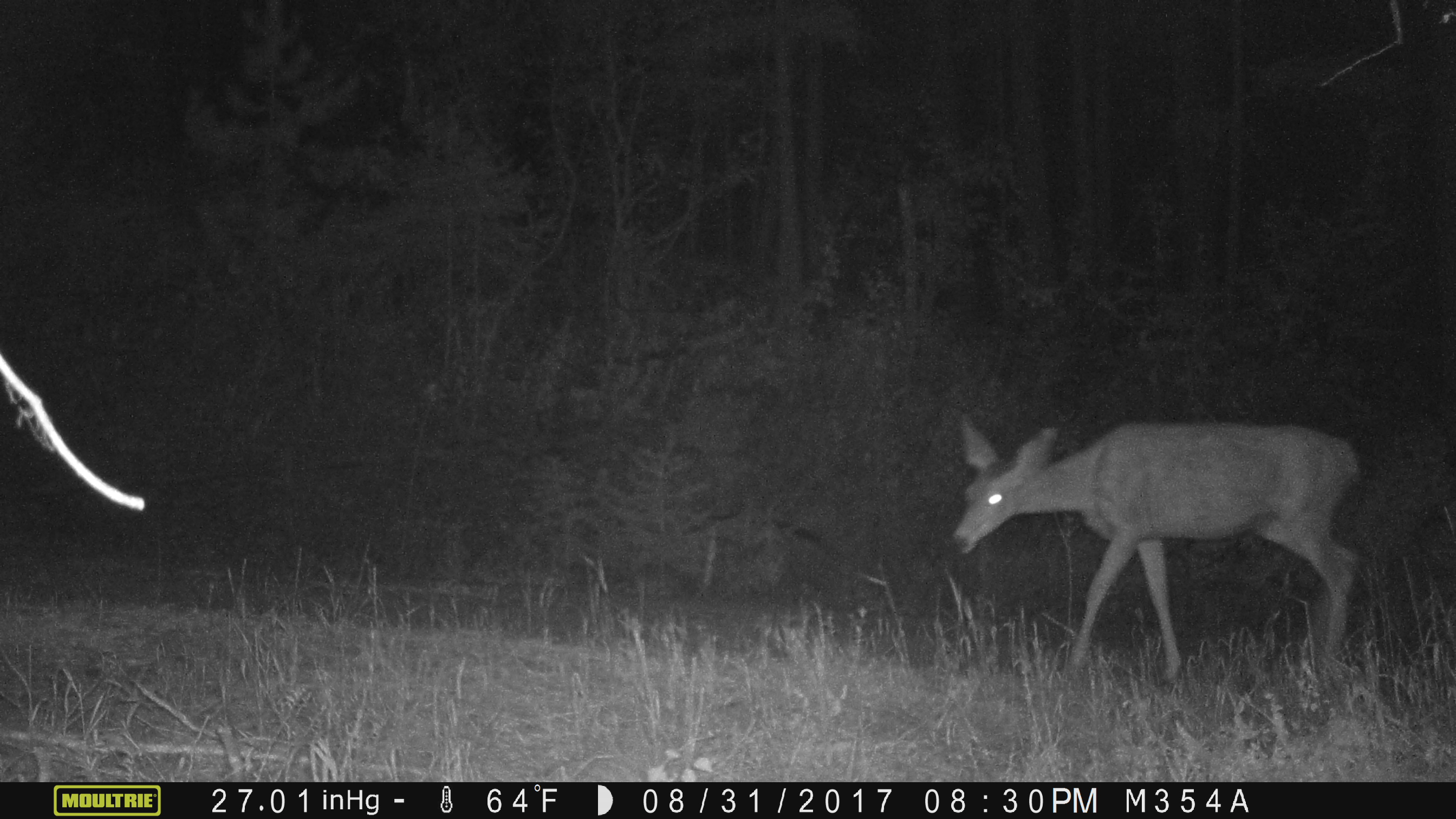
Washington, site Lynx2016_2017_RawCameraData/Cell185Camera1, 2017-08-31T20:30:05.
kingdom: Animalia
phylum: Chordata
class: Mammalia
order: Artiodactyla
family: Cervidae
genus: Odocoileus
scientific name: Odocoileus hemionus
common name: mule deer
Odocoileus hemionus (mule deer). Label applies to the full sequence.